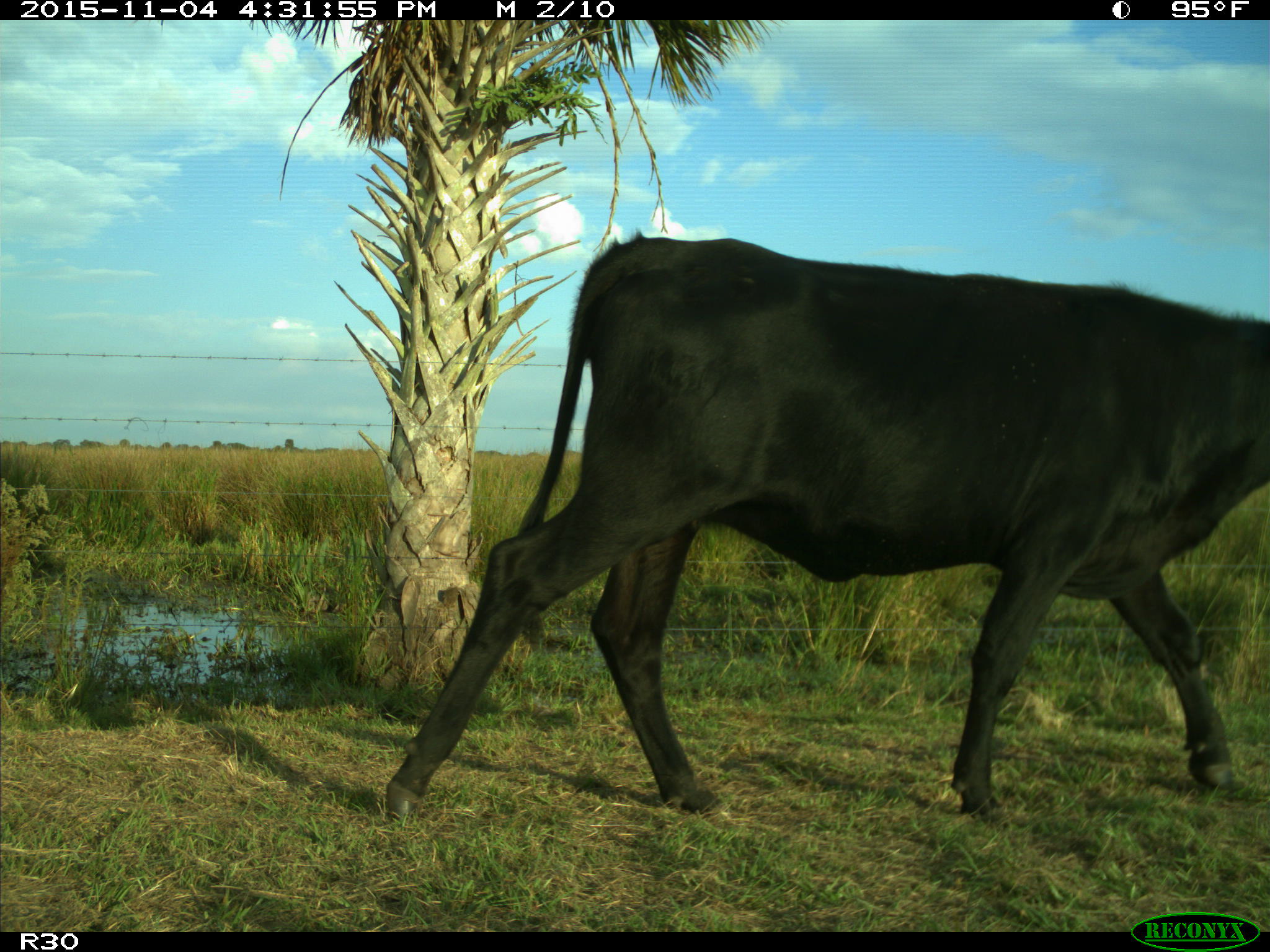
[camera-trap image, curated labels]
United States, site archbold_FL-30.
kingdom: Animalia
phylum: Chordata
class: Mammalia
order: Artiodactyla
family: Bovidae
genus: Bos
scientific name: Bos taurus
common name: domestic cow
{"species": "Bos taurus (domestic cow)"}